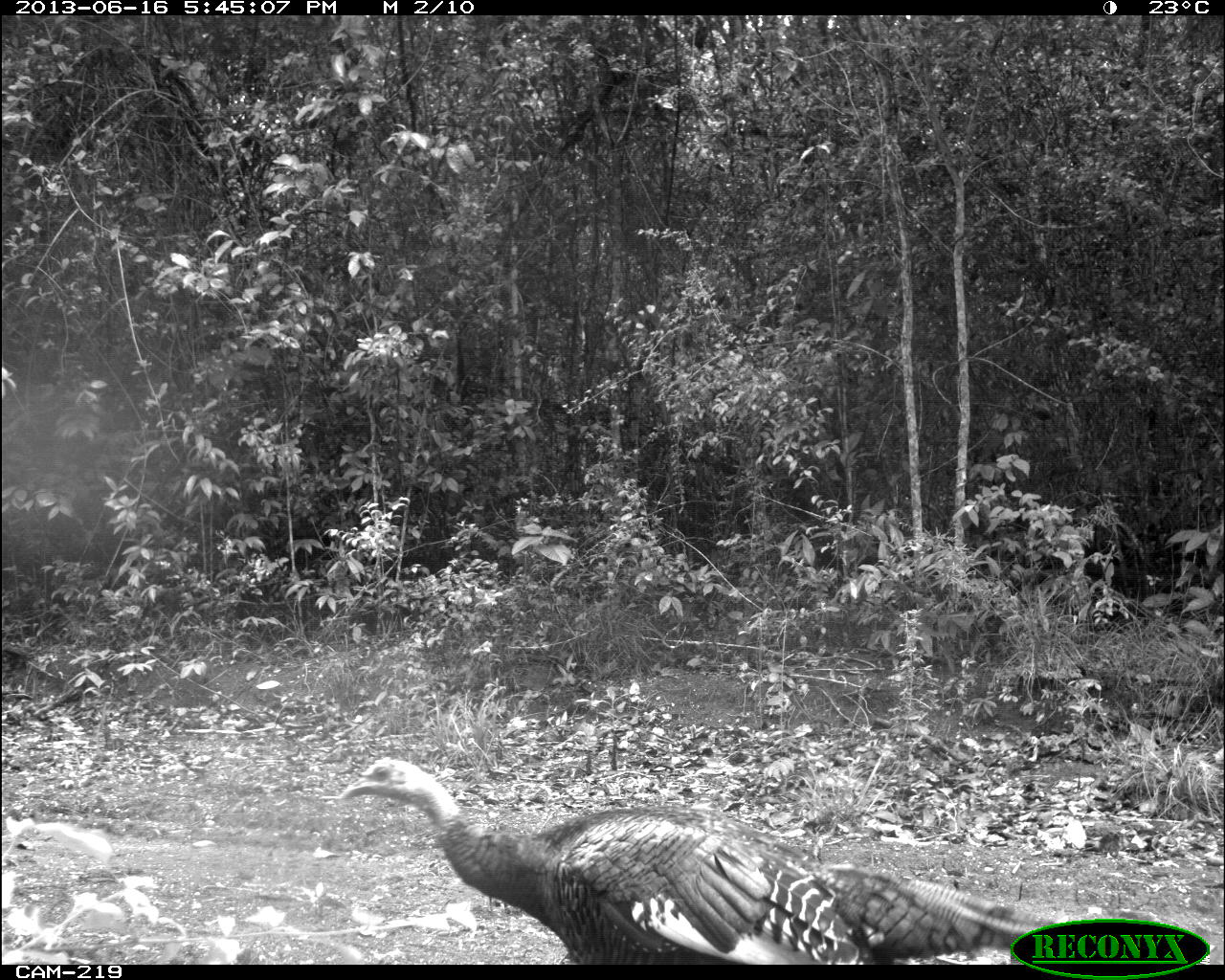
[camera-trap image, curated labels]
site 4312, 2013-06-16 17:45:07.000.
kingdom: Animalia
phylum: Chordata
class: Aves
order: Galliformes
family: Phasianidae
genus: Meleagris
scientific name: Meleagris ocellata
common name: ocellated turkey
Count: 1.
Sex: female.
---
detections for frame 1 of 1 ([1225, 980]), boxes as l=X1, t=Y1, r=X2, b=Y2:
meleagris ocellata: l=336, t=755, r=1056, b=962